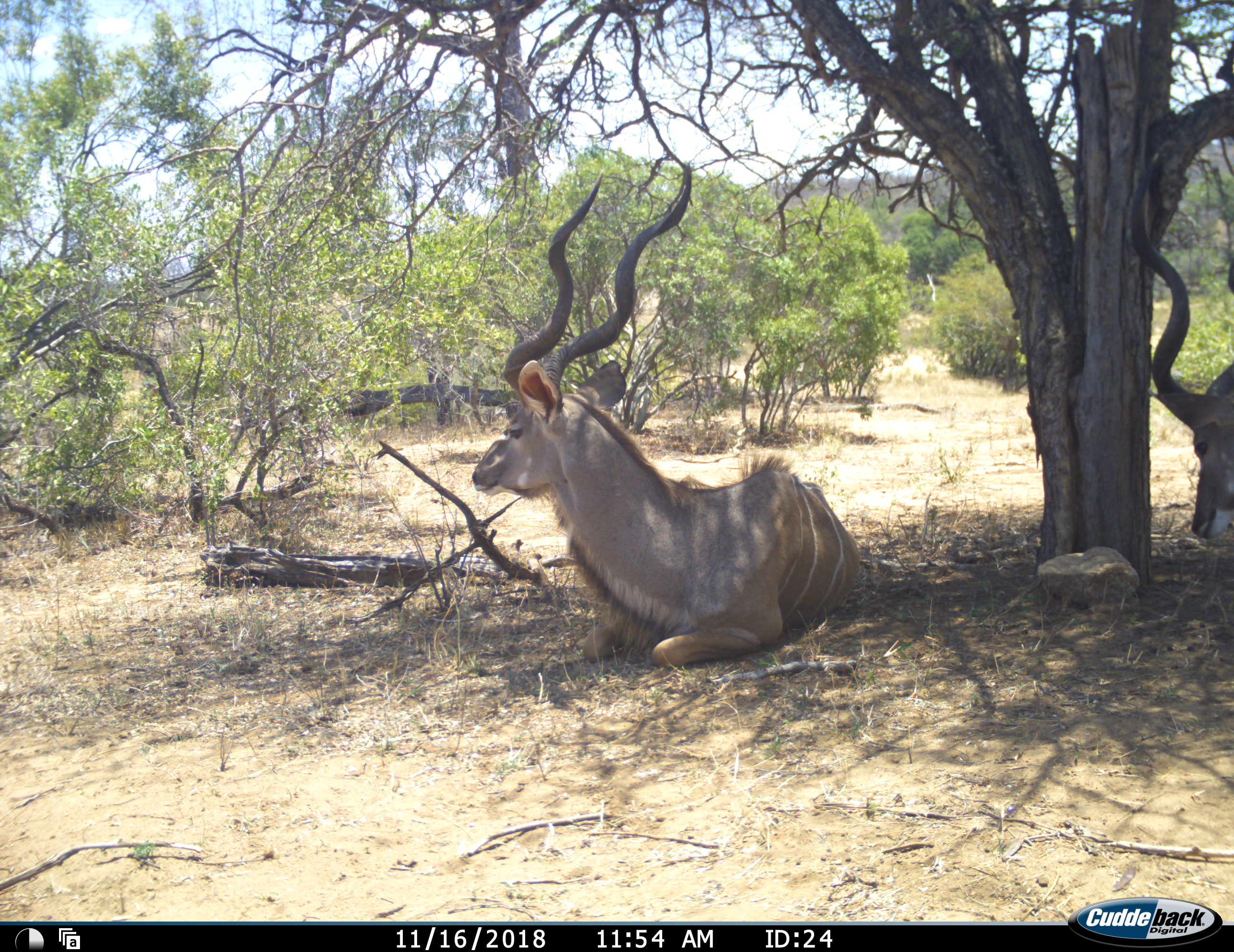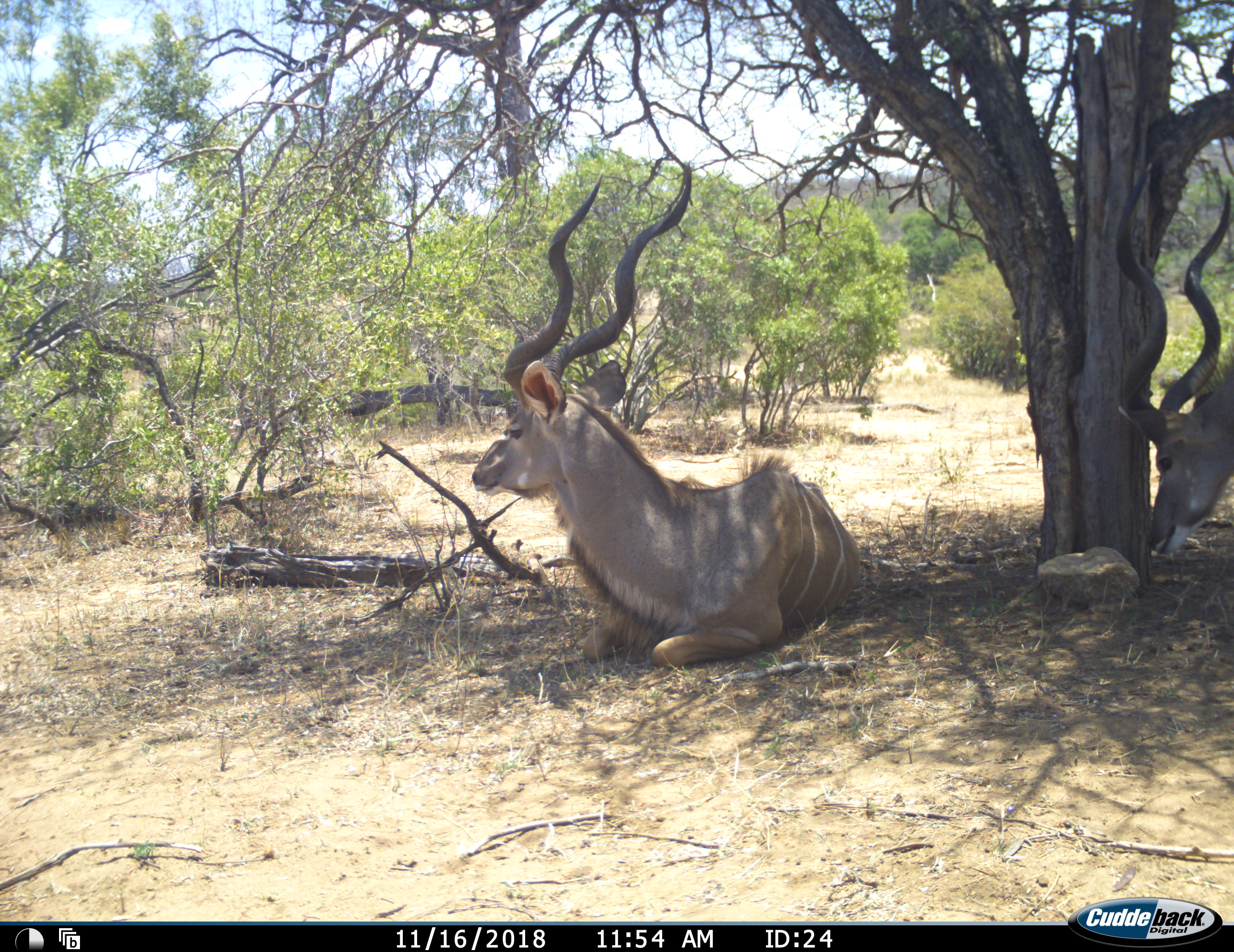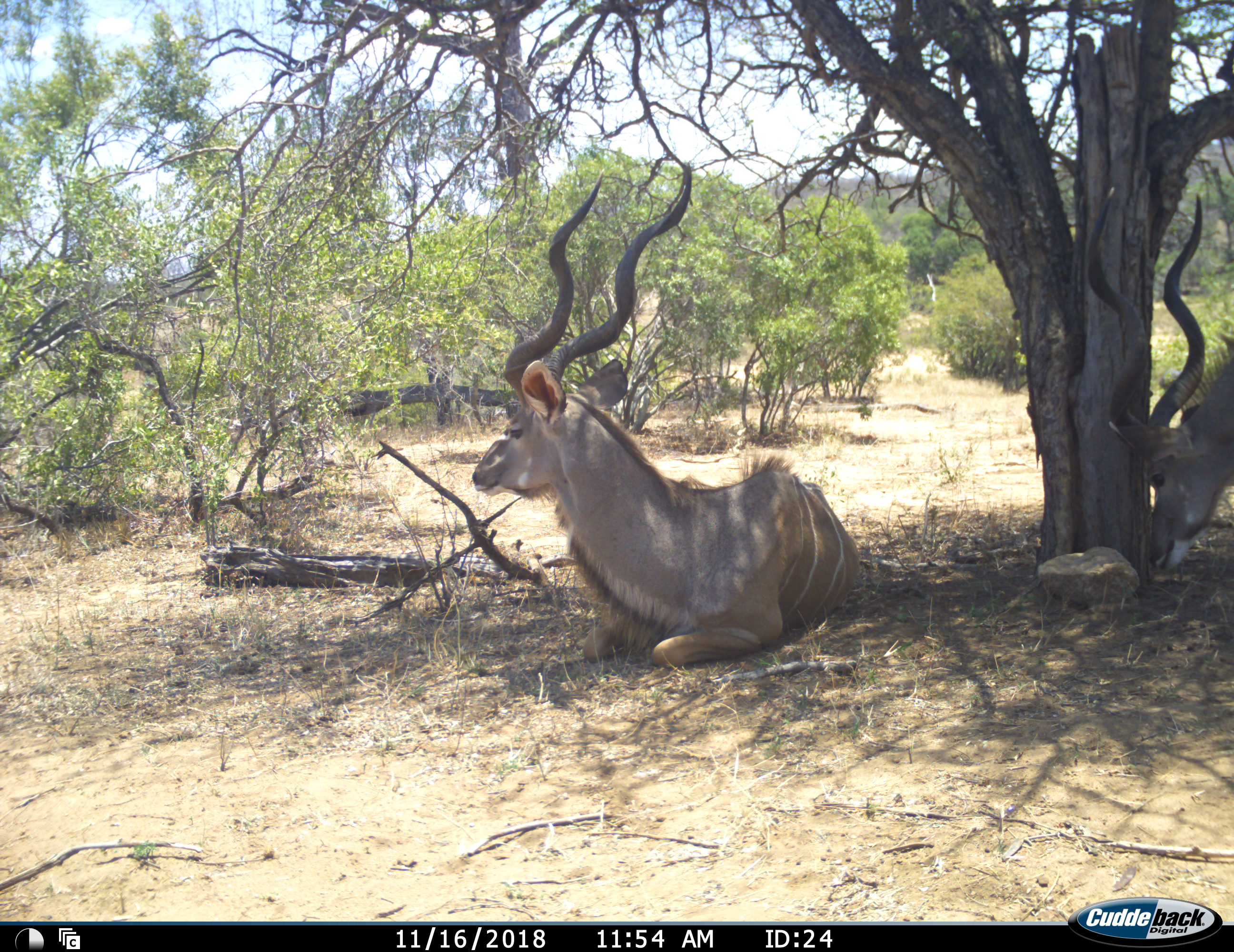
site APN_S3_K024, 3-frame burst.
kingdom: Animalia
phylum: Chordata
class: Mammalia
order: Artiodactyla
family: Bovidae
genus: Tragelaphus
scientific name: Tragelaphus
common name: kudu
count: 2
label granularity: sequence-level